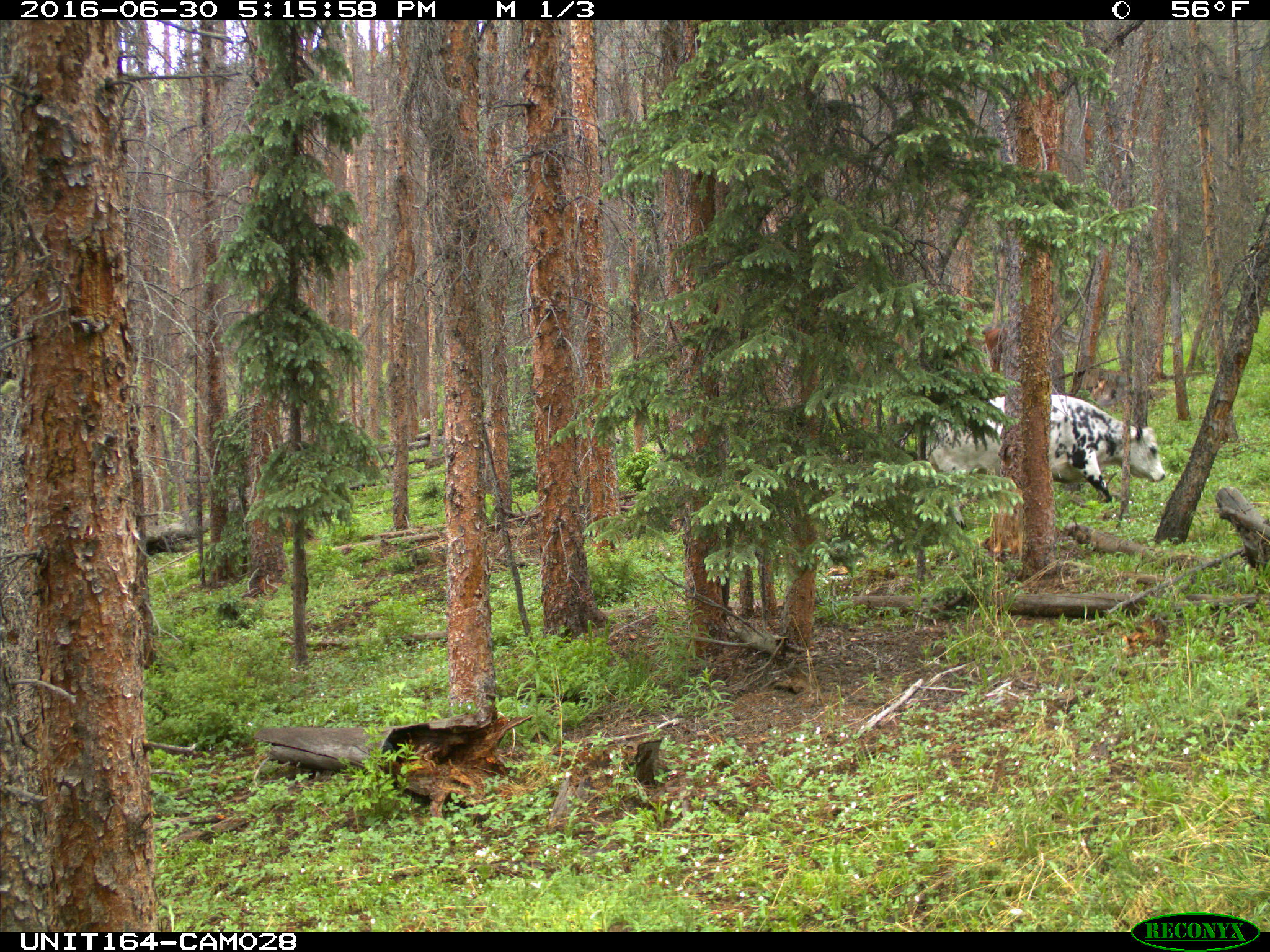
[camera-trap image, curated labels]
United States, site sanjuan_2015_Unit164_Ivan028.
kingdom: Animalia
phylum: Chordata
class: Mammalia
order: Artiodactyla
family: Bovidae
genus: Bos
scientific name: Bos taurus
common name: domestic cow